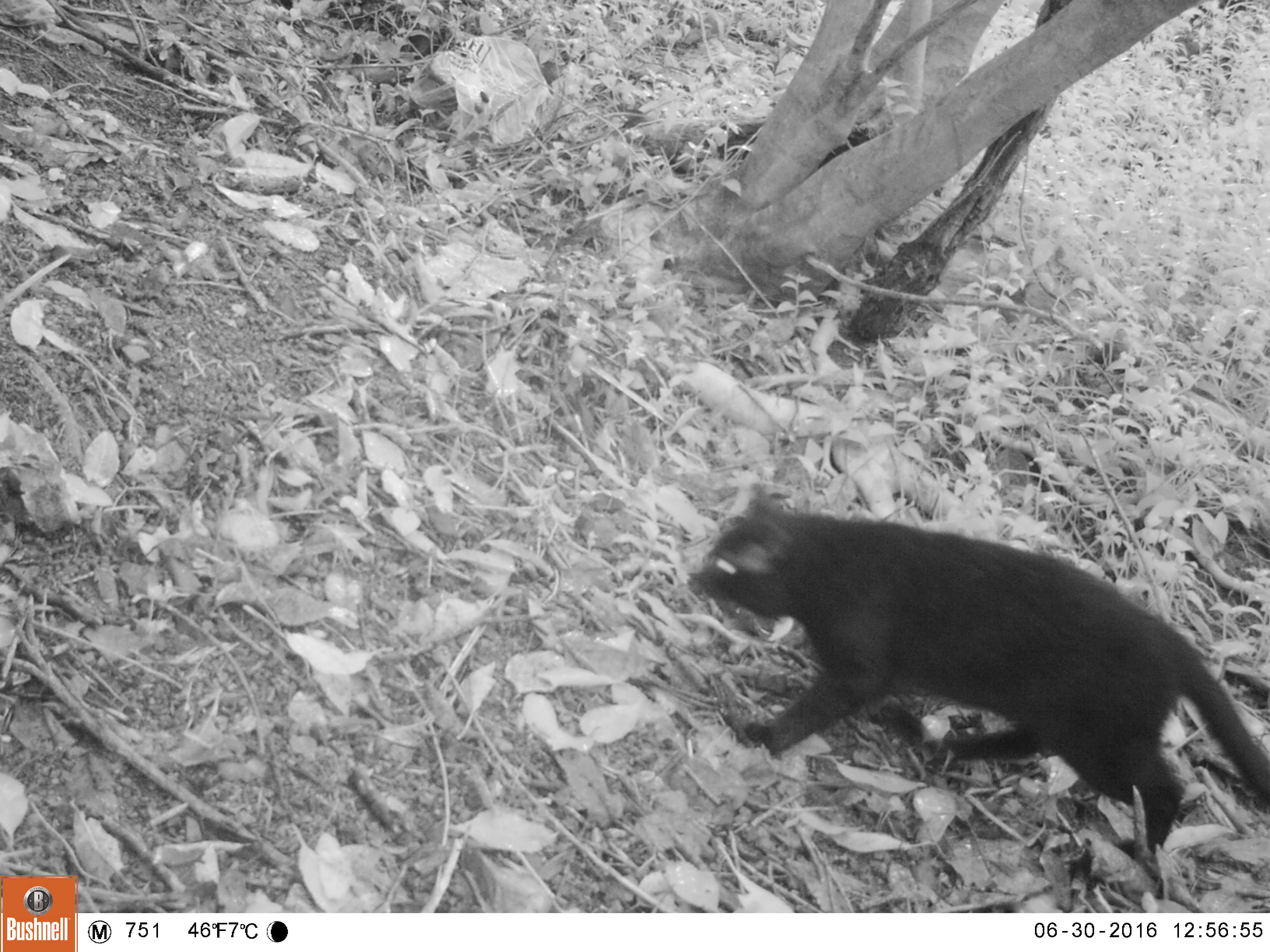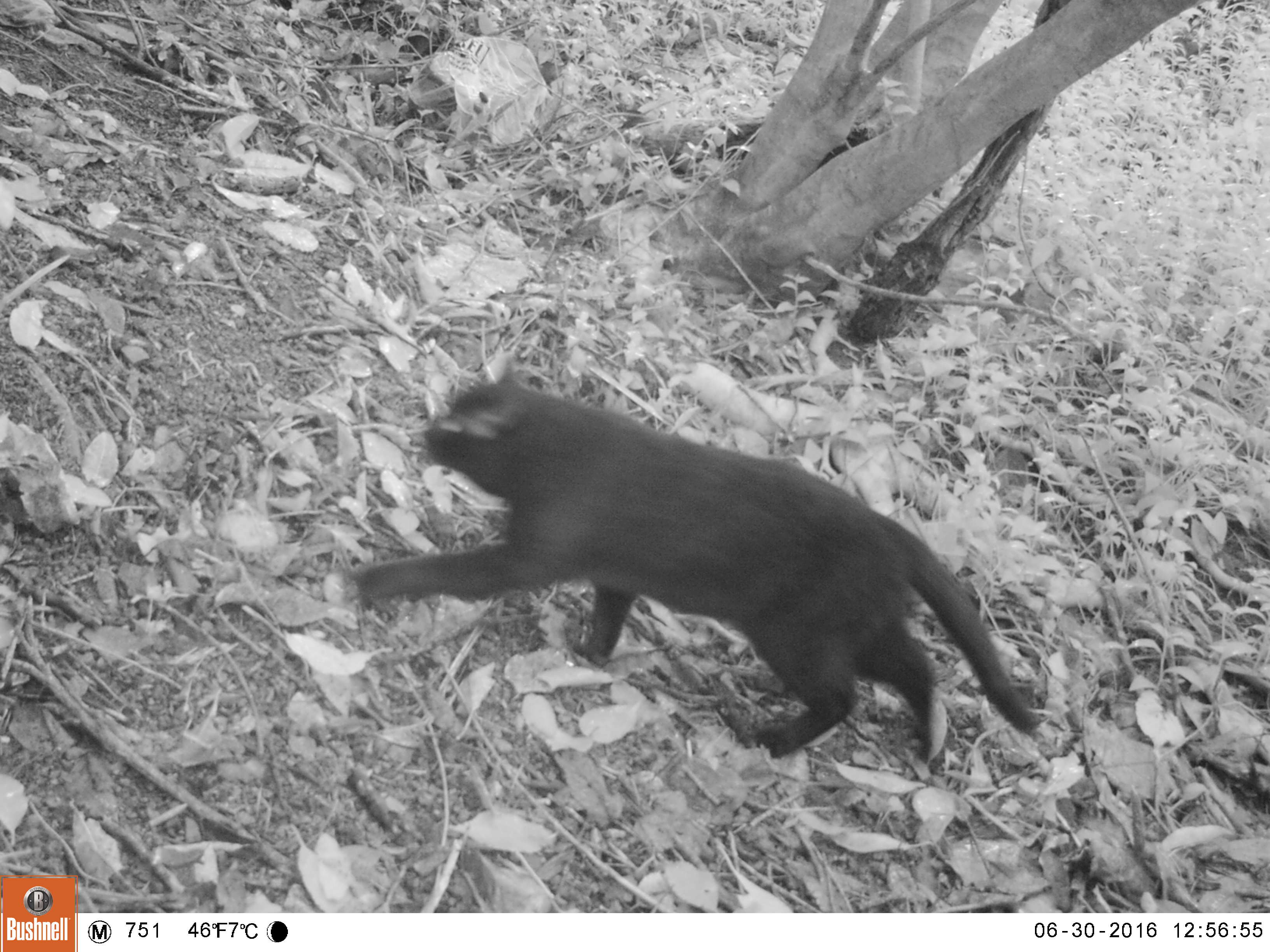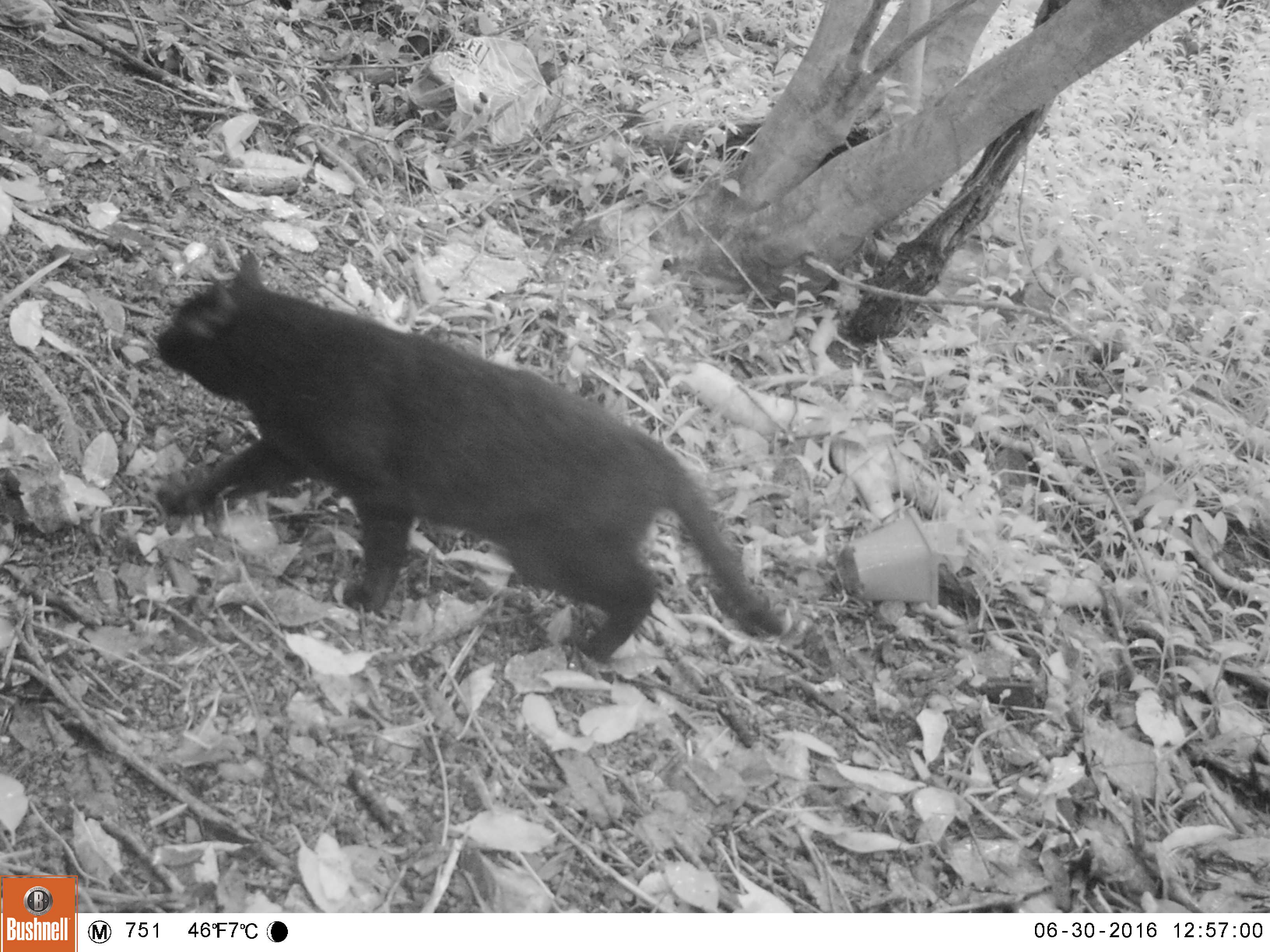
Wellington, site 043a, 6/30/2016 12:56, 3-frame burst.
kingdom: Animalia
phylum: Chordata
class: Mammalia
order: Carnivora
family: Felidae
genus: Felis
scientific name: Felis catus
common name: cat